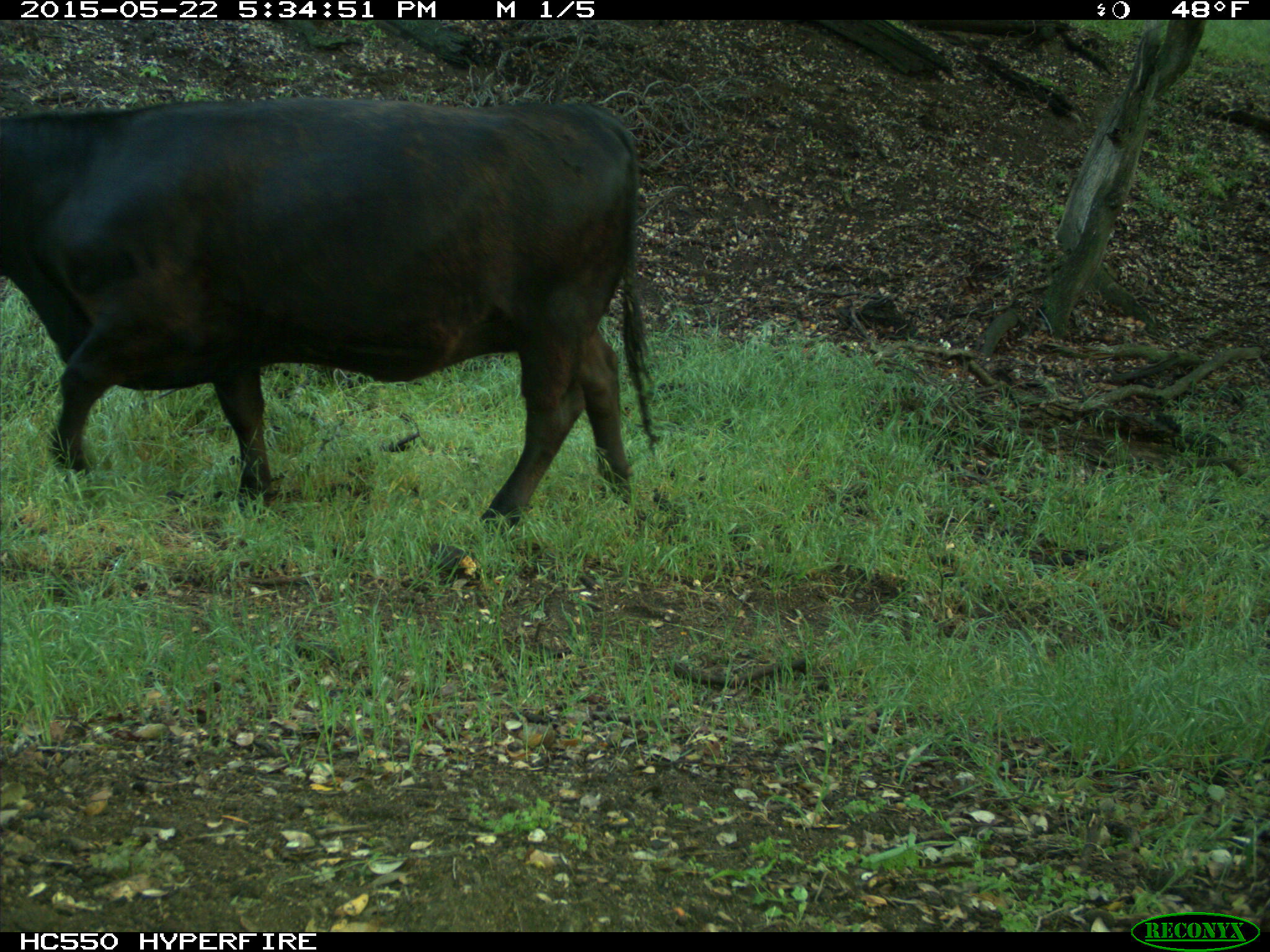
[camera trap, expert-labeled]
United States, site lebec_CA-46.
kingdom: Animalia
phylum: Chordata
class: Mammalia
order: Artiodactyla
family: Bovidae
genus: Bos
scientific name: Bos taurus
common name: domestic cow